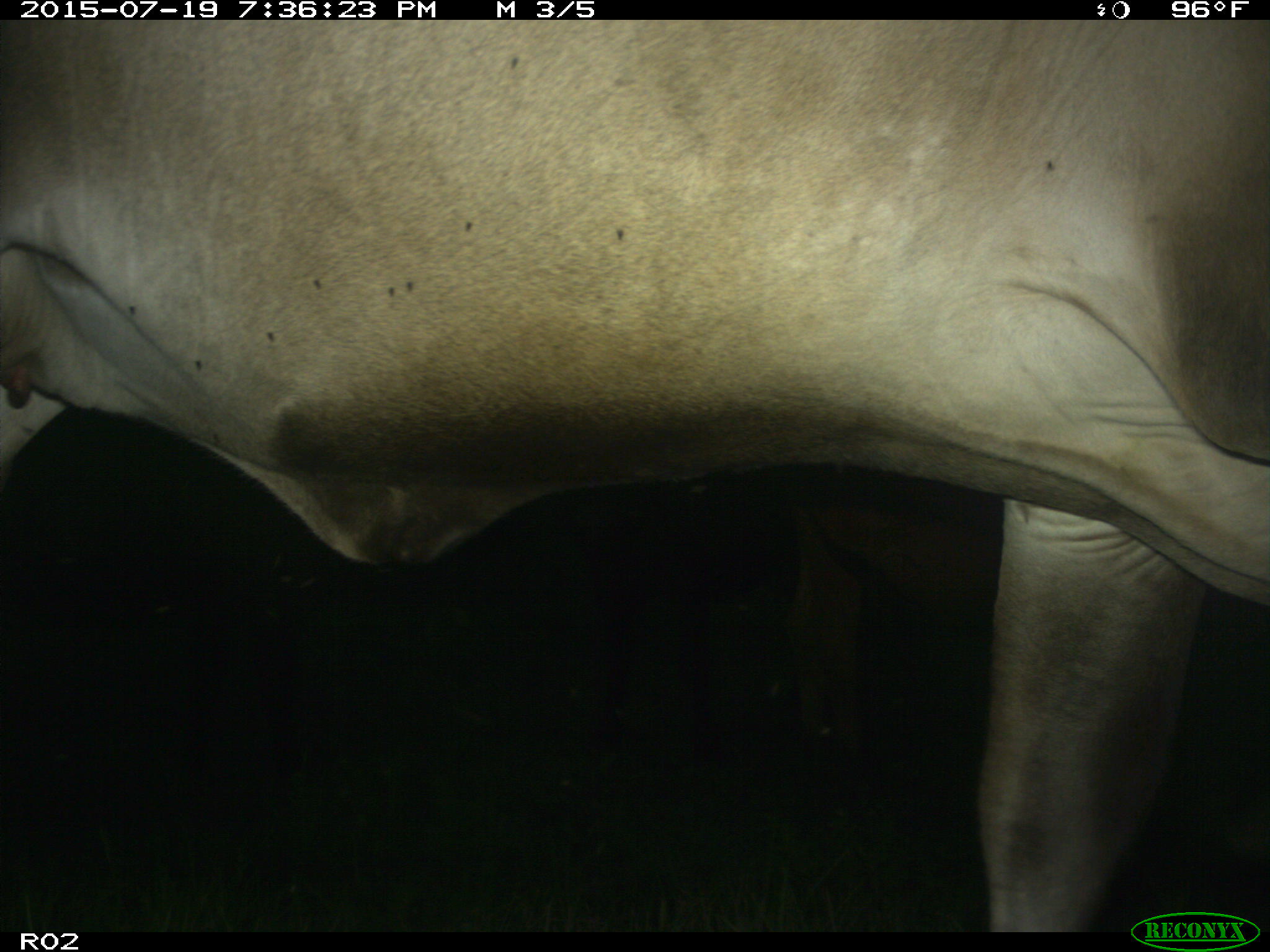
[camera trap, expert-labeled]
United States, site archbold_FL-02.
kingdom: Animalia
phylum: Chordata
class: Mammalia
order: Artiodactyla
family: Bovidae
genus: Bos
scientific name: Bos taurus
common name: domestic cow